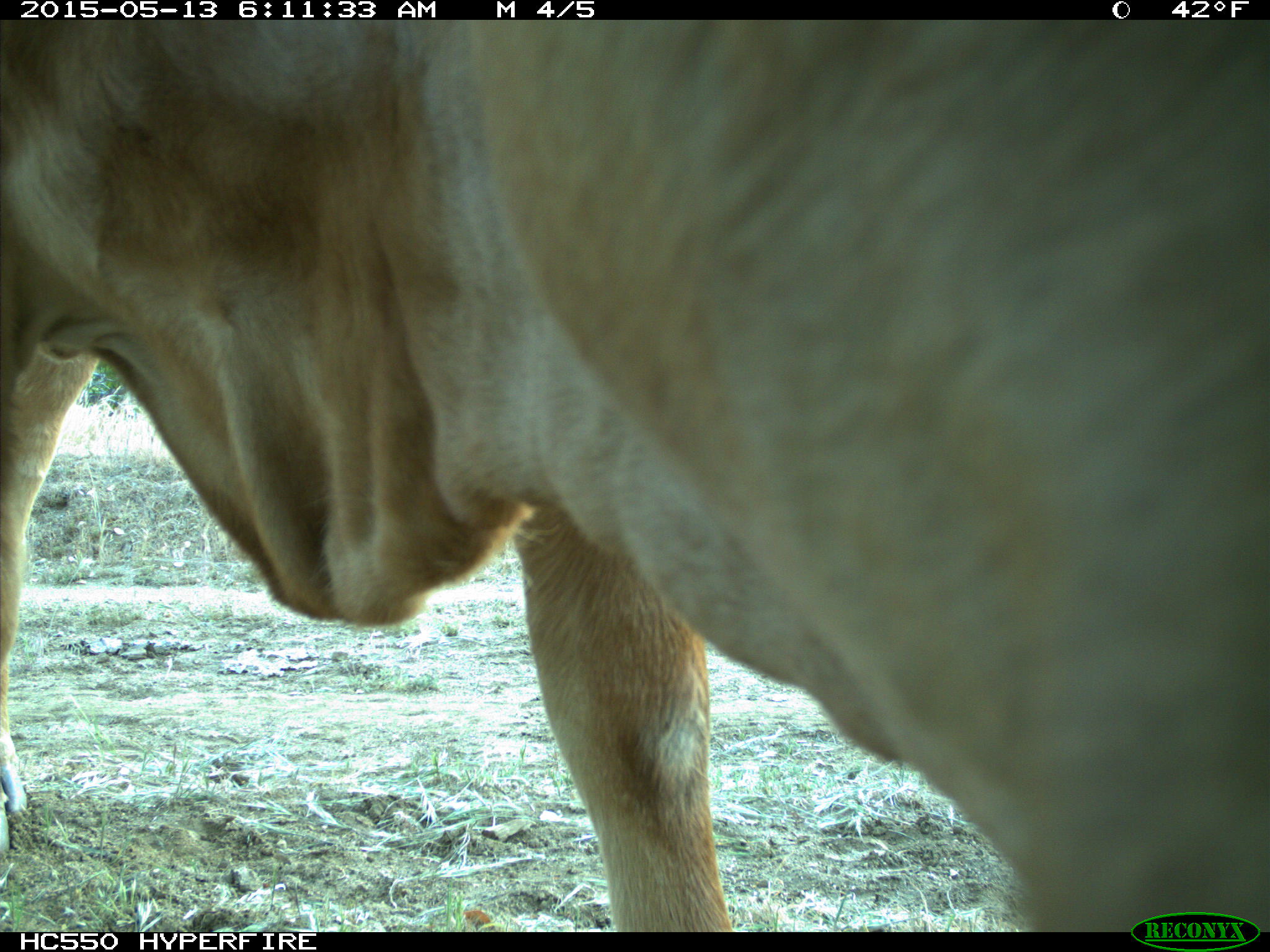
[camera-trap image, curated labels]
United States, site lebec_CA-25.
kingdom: Animalia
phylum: Chordata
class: Mammalia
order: Artiodactyla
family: Bovidae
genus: Bos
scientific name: Bos taurus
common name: domestic cow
Bos taurus (domestic cow).